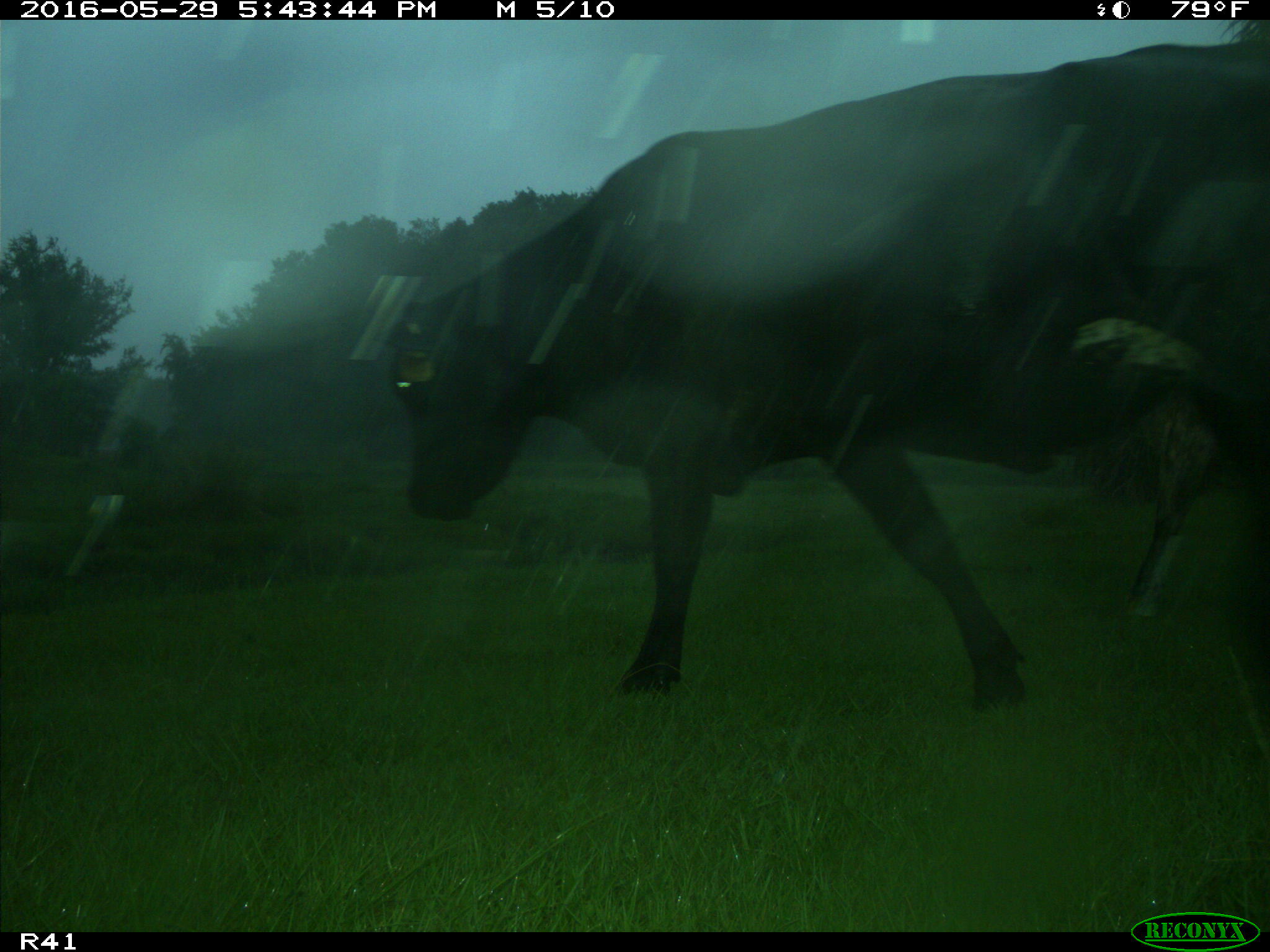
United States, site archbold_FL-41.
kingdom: Animalia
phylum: Chordata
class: Mammalia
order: Artiodactyla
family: Bovidae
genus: Bos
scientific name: Bos taurus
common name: domestic cow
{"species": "Bos taurus (domestic cow)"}